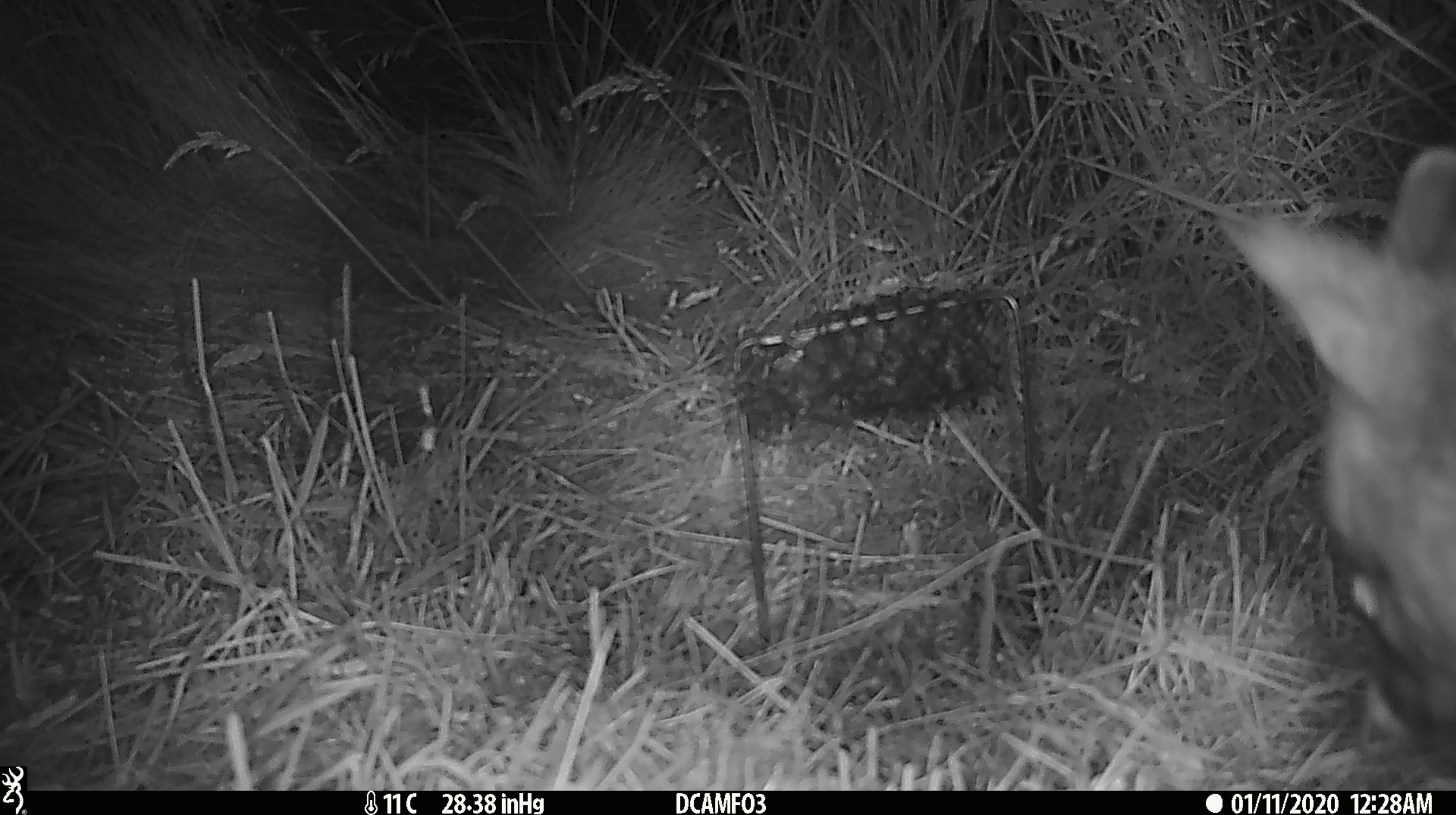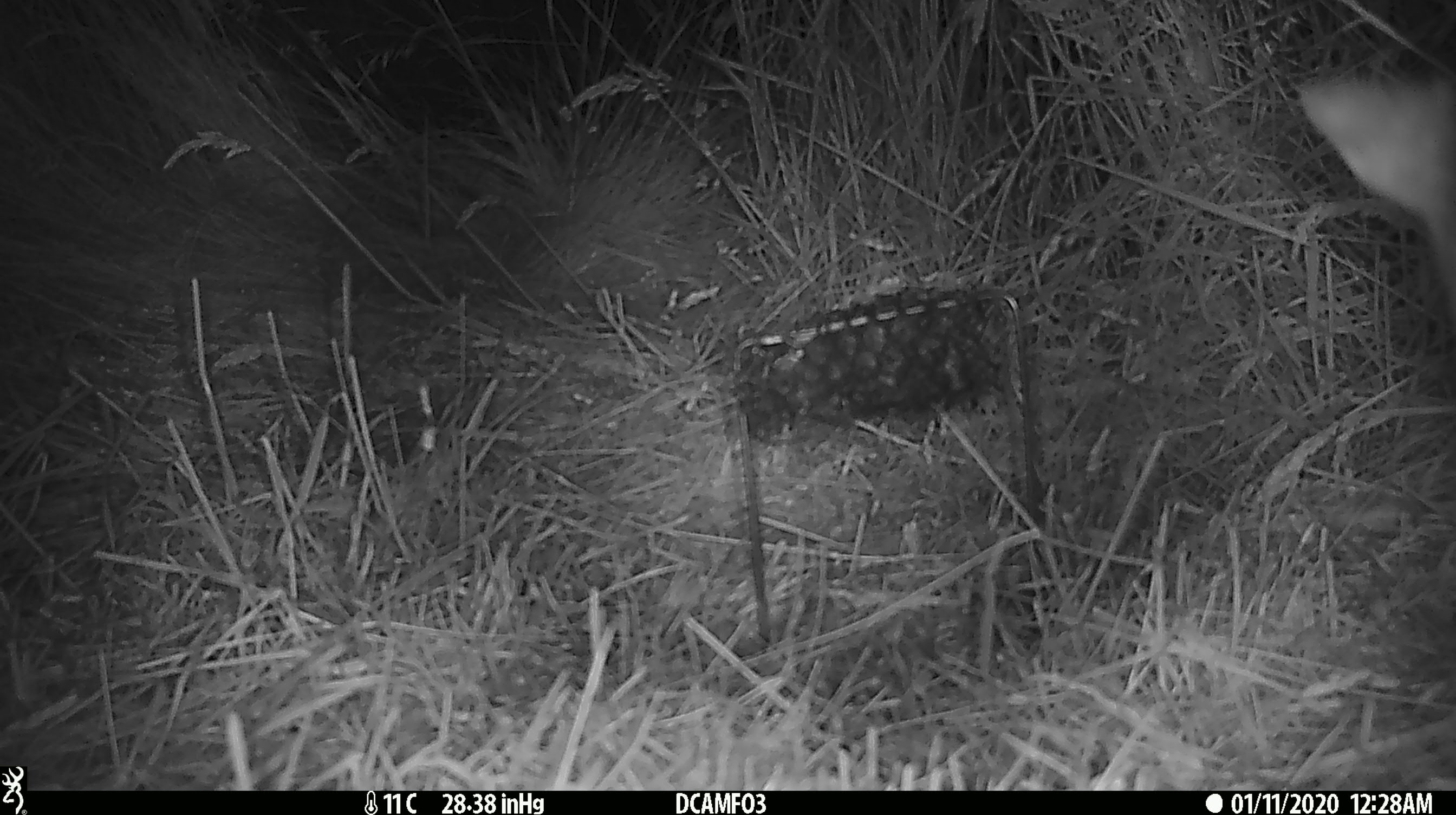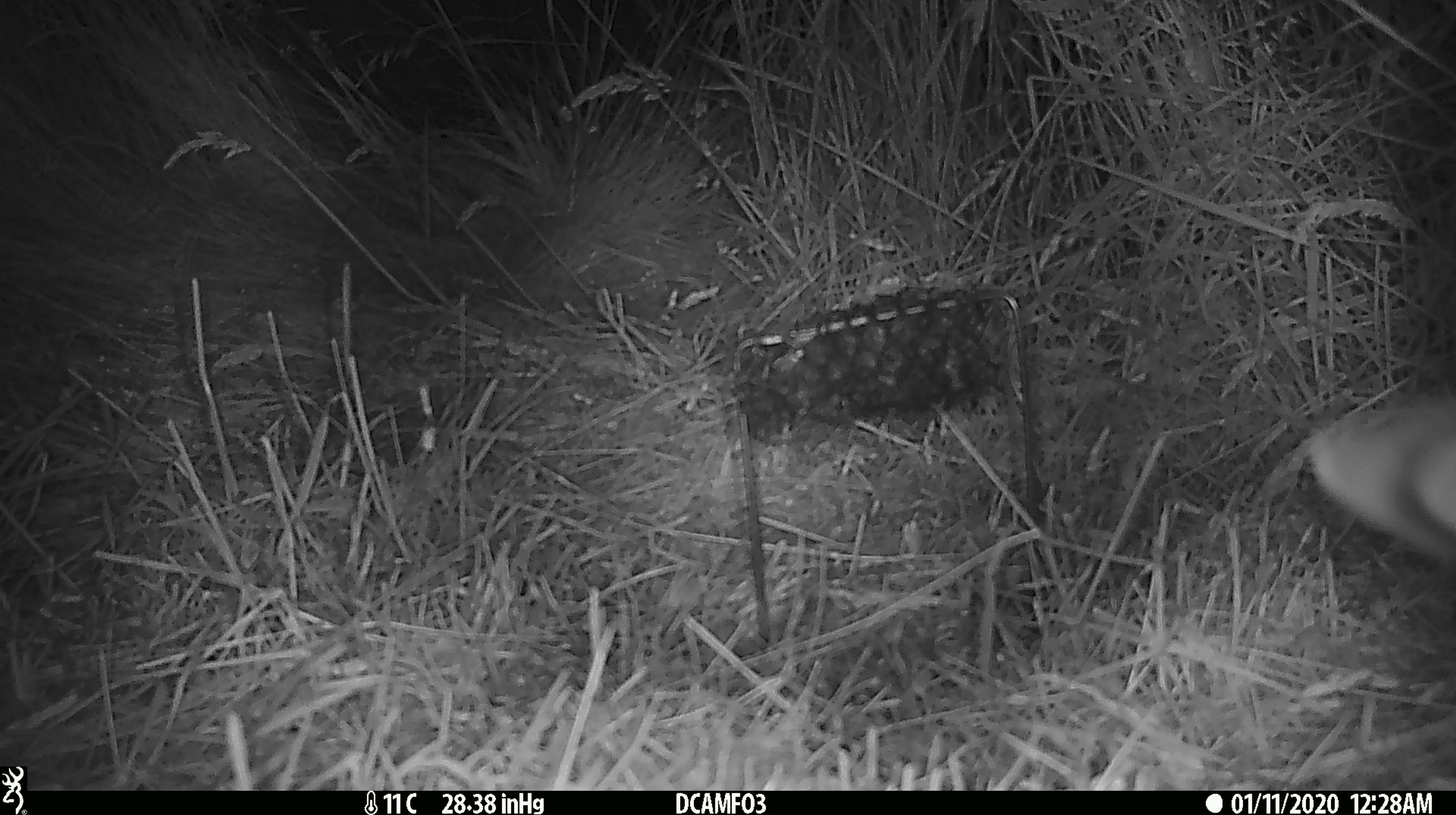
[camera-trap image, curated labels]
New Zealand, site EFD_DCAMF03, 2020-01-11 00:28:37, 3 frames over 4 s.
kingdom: Animalia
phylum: Chordata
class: Mammalia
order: Diprotodontia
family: Phalangeridae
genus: Trichosurus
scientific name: Trichosurus vulpecula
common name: common brushtail possum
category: possum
Possum (common brushtail possum) (Trichosurus vulpecula).